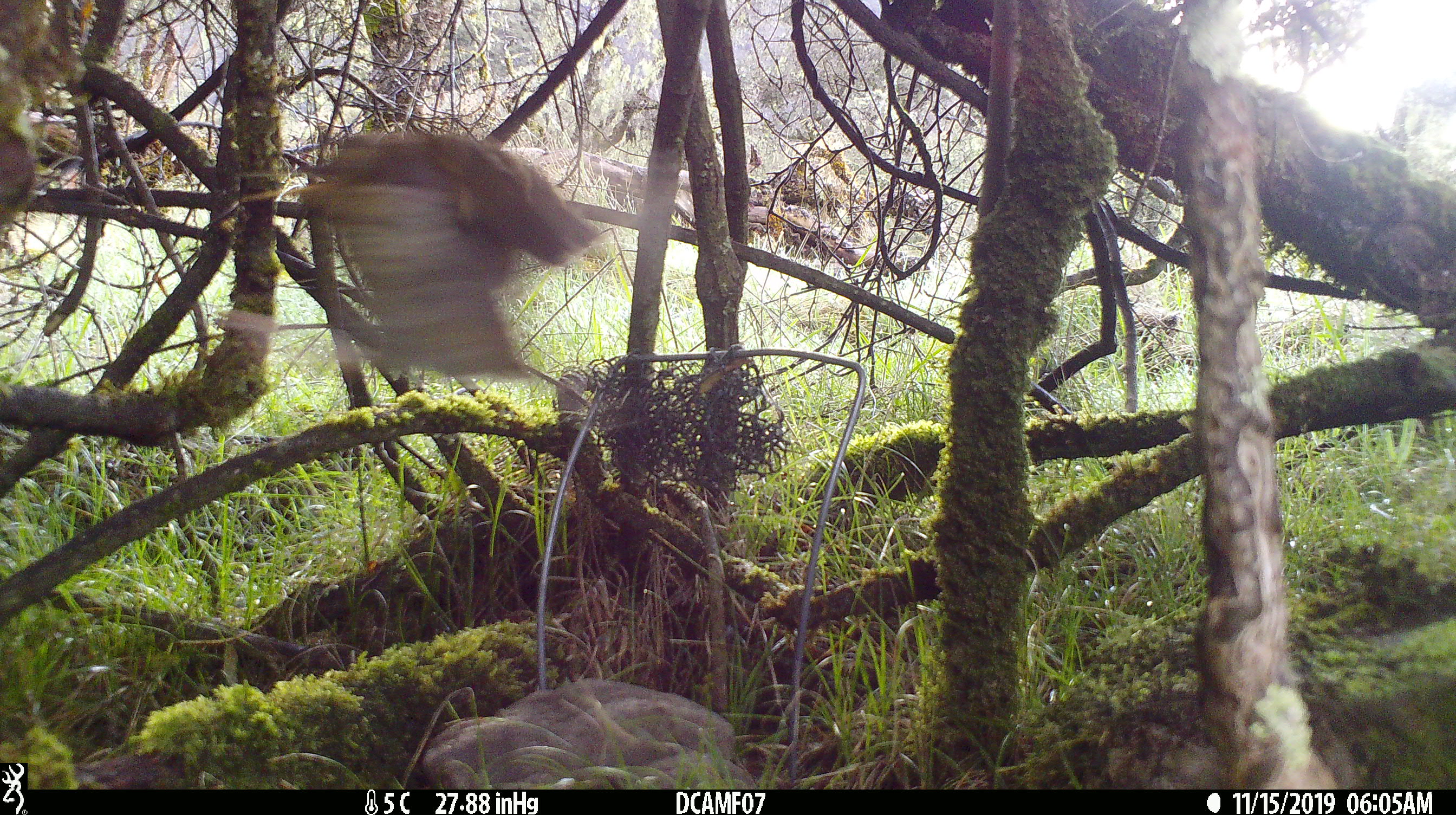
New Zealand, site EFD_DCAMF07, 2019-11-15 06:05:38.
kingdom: Animalia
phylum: Chordata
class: Aves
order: Passeriformes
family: Turdidae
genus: Turdus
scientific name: Turdus philomelos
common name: song thrush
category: thrush